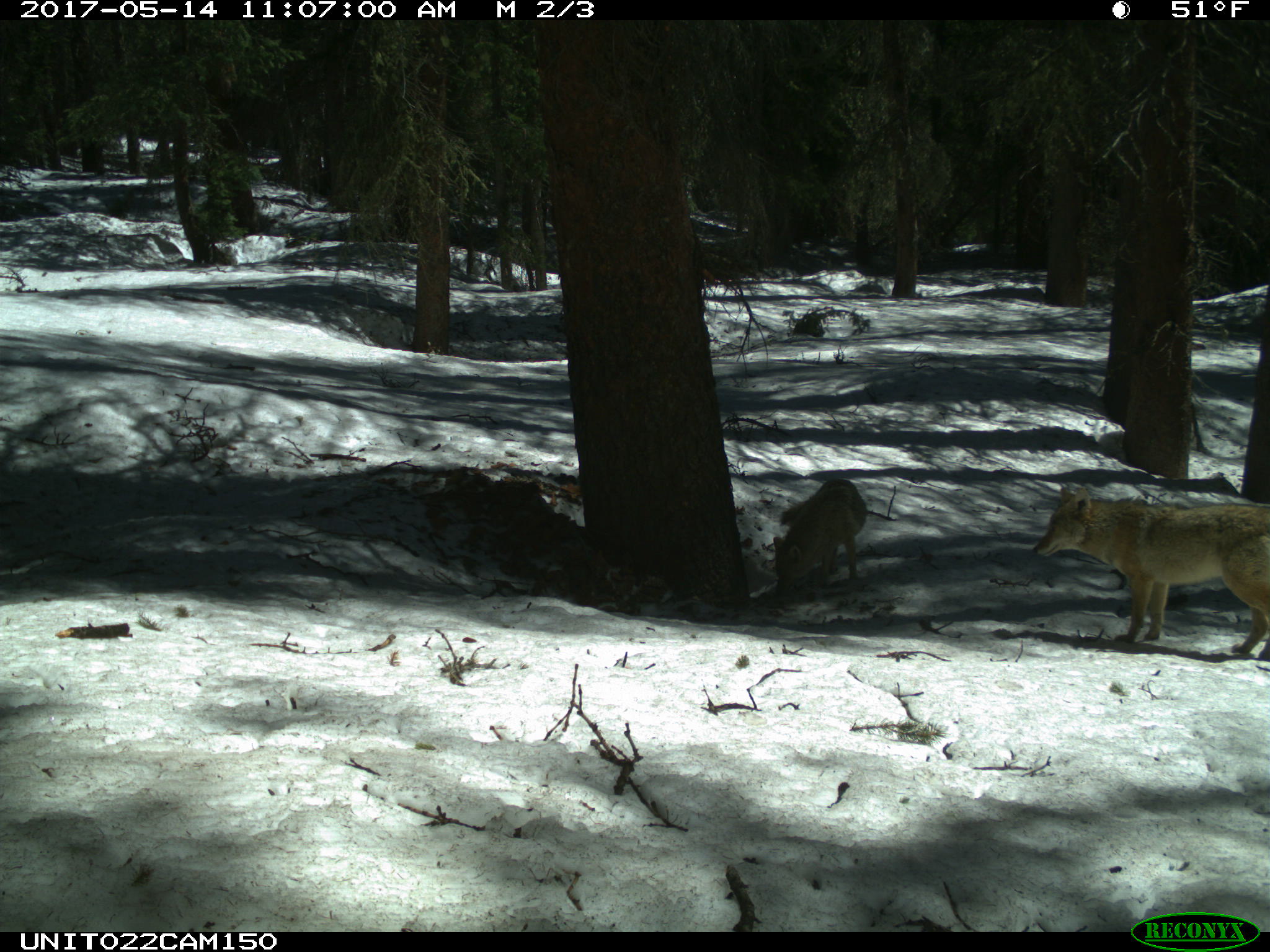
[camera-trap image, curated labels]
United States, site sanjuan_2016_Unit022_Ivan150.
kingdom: Animalia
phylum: Chordata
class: Mammalia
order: Carnivora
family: Canidae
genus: Canis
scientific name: Canis latrans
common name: coyote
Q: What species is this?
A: Canis latrans (coyote).